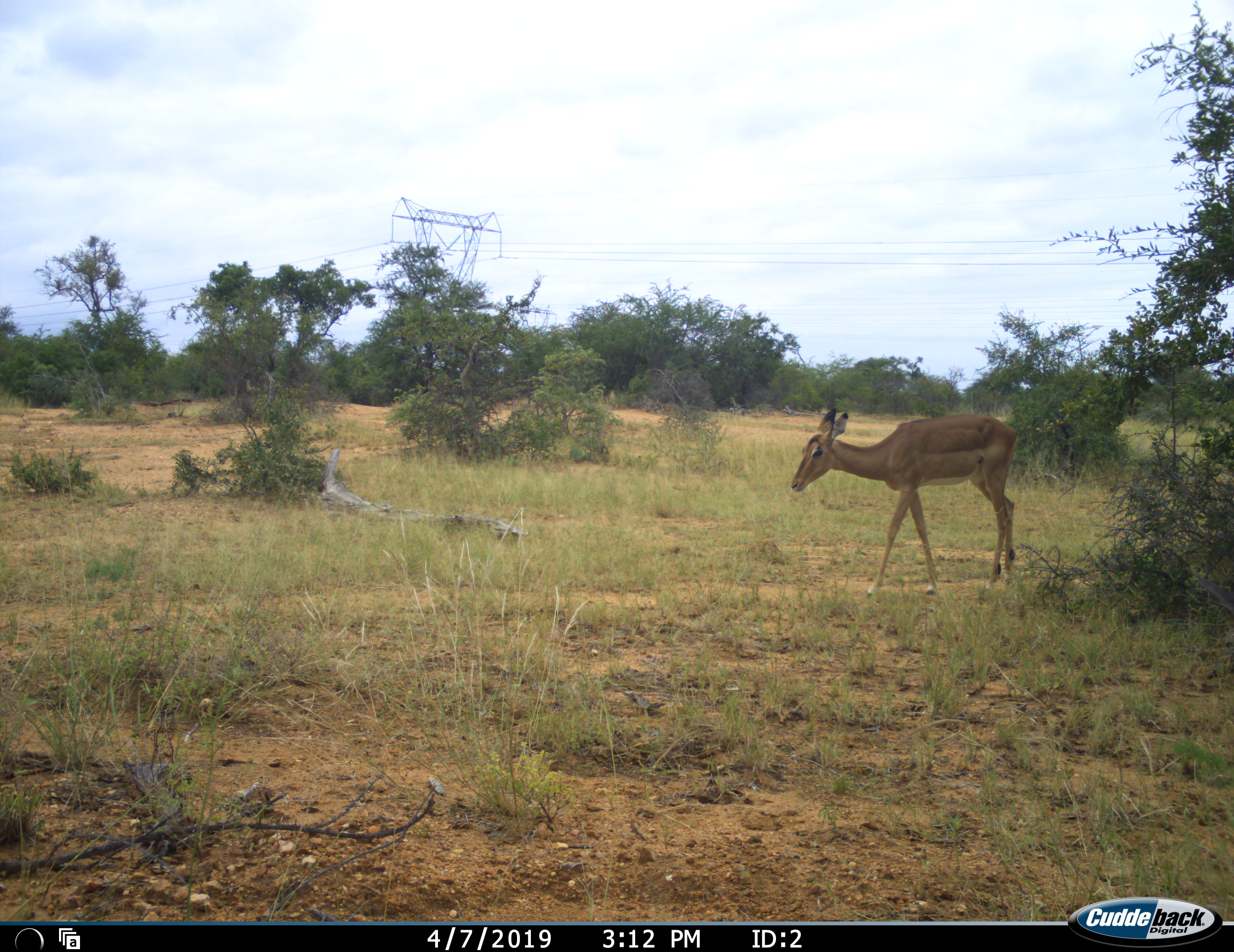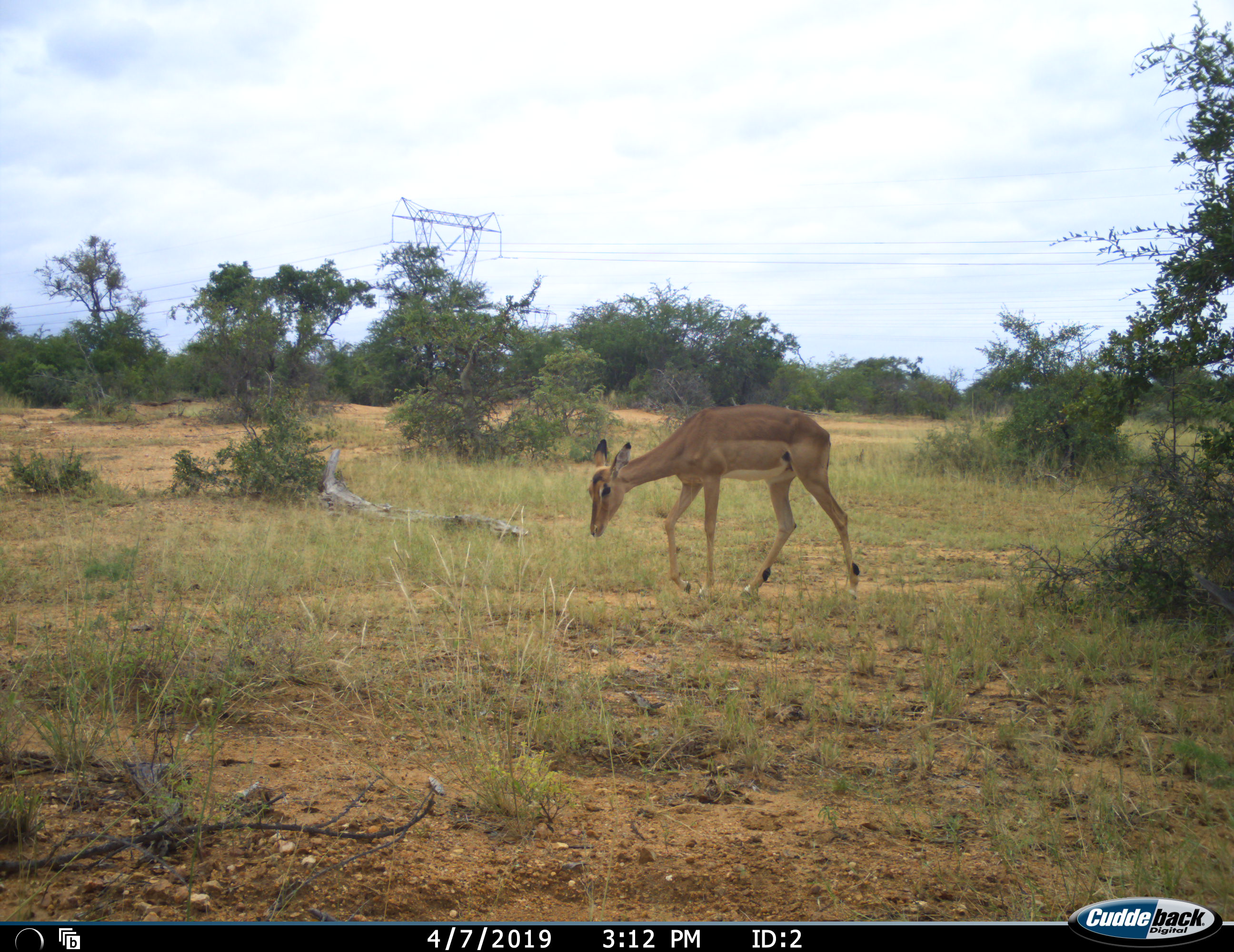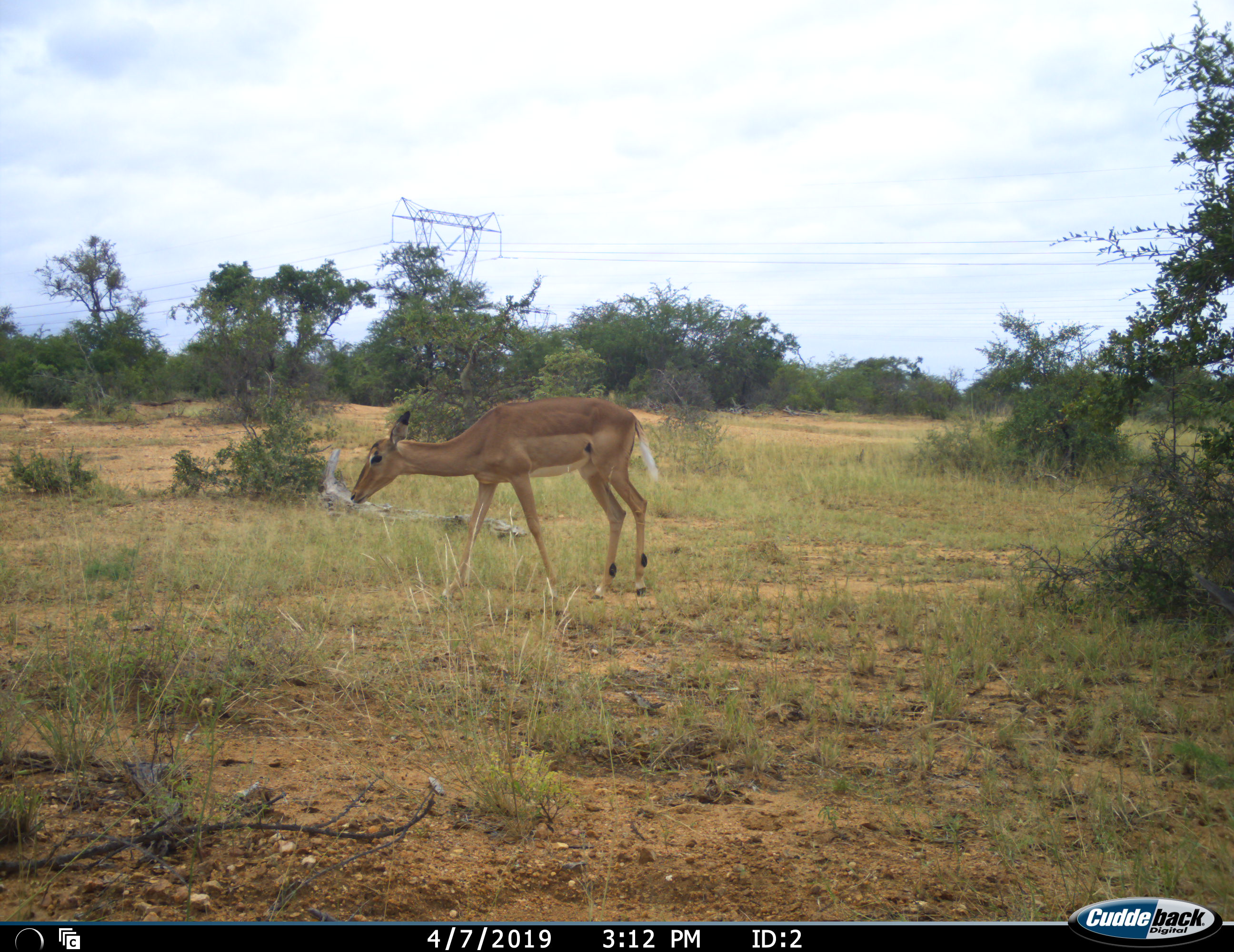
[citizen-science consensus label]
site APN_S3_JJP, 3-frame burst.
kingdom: Animalia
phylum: Chordata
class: Mammalia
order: Artiodactyla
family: Bovidae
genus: Aepyceros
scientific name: Aepyceros melampus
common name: impala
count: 1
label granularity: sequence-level